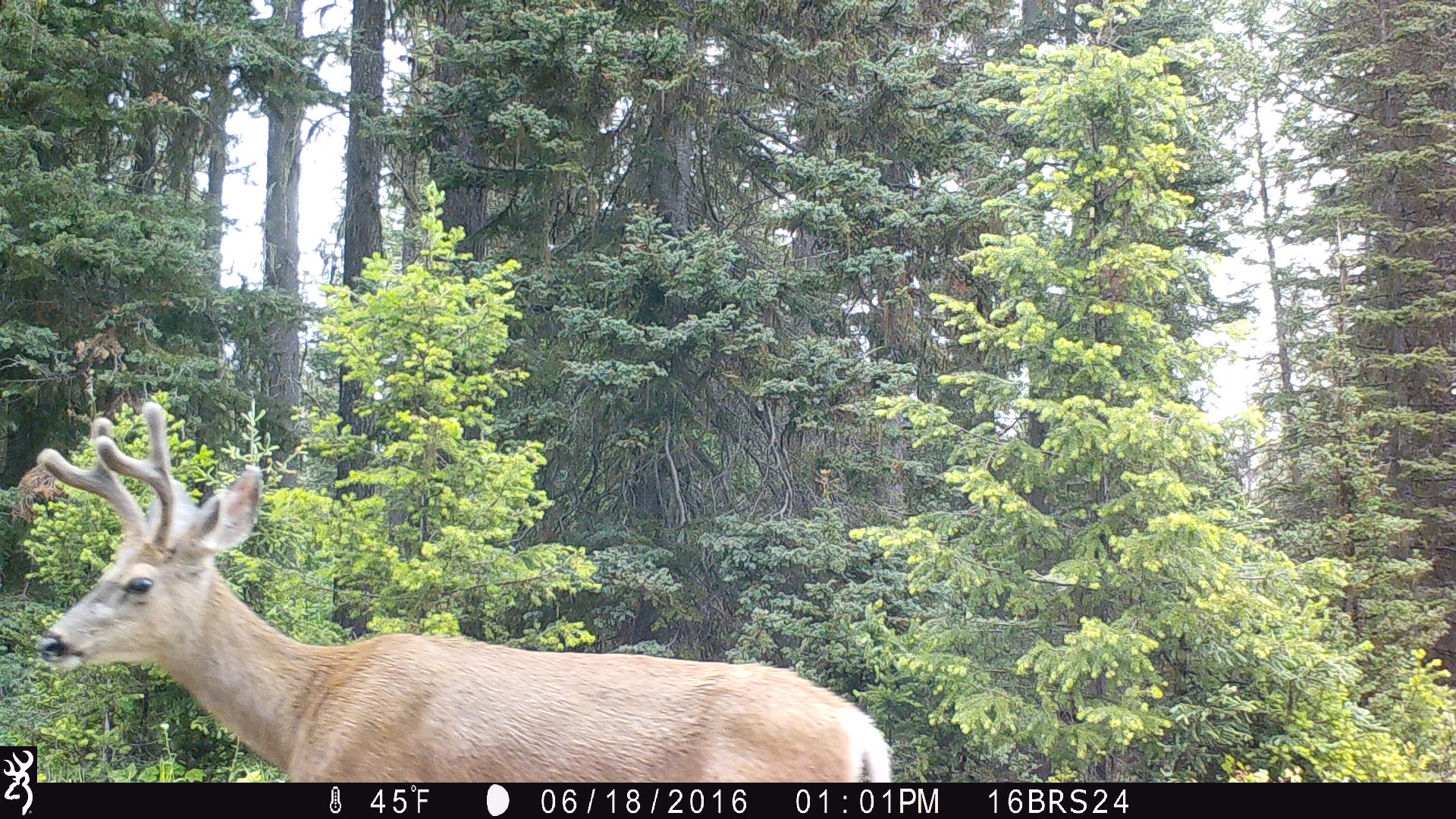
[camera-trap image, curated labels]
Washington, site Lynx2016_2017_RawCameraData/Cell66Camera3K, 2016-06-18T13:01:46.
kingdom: Animalia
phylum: Chordata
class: Mammalia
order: Artiodactyla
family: Cervidae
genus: Odocoileus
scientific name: Odocoileus hemionus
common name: mule deer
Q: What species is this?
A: Odocoileus hemionus (mule deer).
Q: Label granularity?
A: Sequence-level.